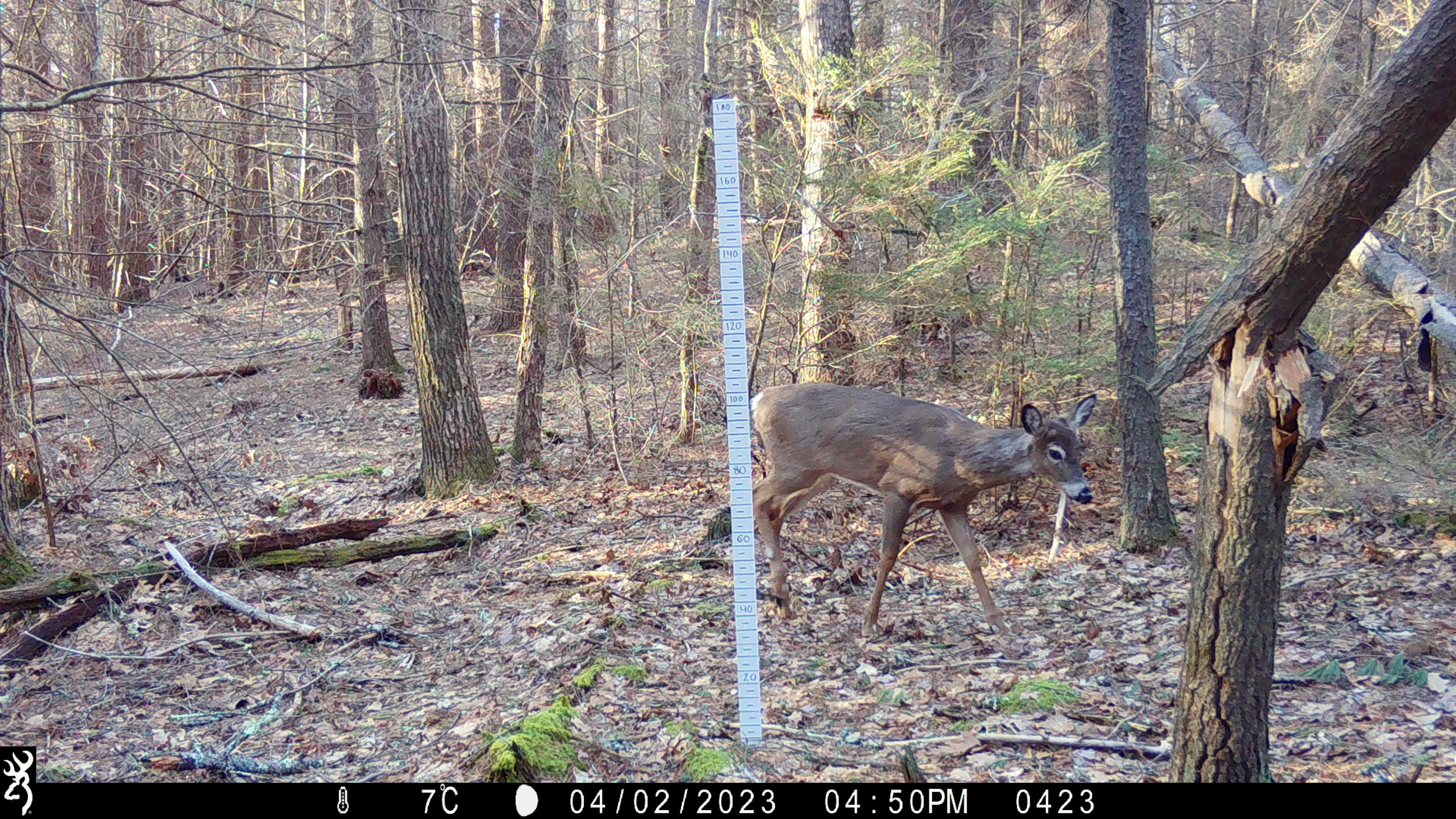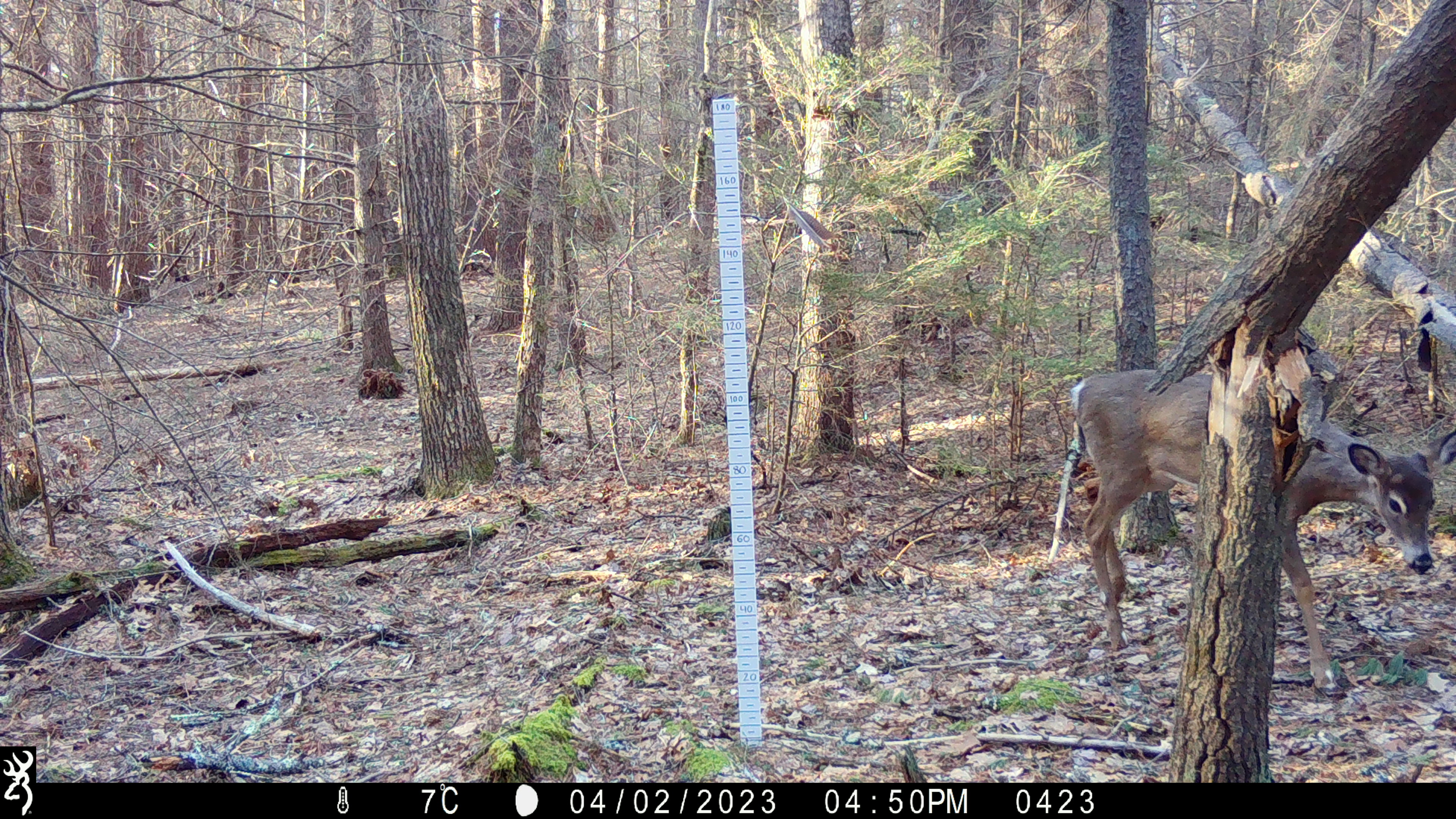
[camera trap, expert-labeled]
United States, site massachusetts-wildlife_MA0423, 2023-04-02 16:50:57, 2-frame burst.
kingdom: Animalia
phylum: Chordata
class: Mammalia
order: Artiodactyla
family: Cervidae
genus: Odocoileus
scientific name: Odocoileus virginianus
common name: white-tailed deer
White-tailed deer (Odocoileus virginianus).